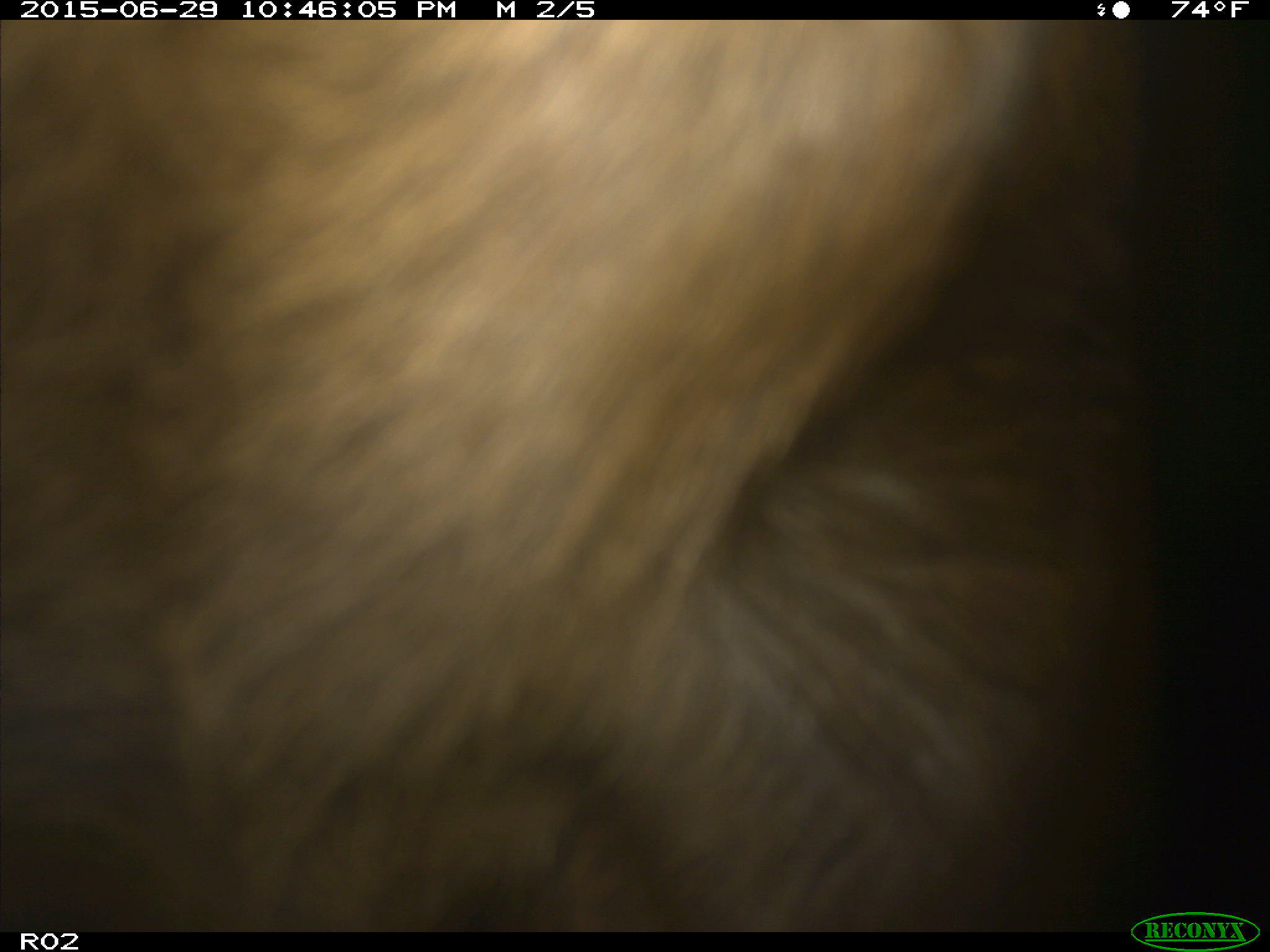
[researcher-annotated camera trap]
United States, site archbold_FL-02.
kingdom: Animalia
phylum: Chordata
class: Mammalia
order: Artiodactyla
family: Bovidae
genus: Bos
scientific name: Bos taurus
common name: domestic cow